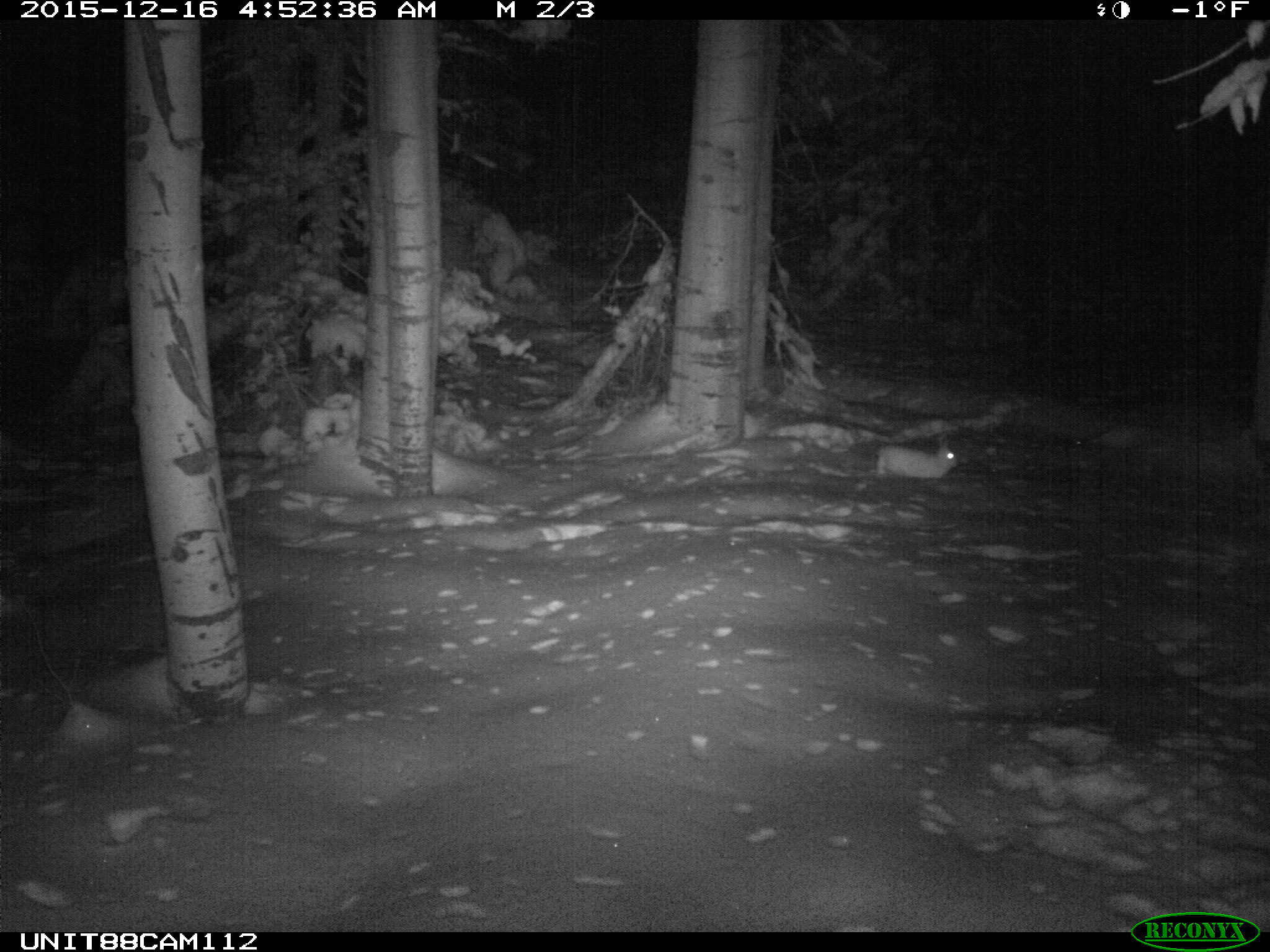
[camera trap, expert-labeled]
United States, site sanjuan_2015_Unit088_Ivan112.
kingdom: Animalia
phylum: Chordata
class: Mammalia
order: Lagomorpha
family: Leporidae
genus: Lepus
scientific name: Lepus americanus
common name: snowshoe hare